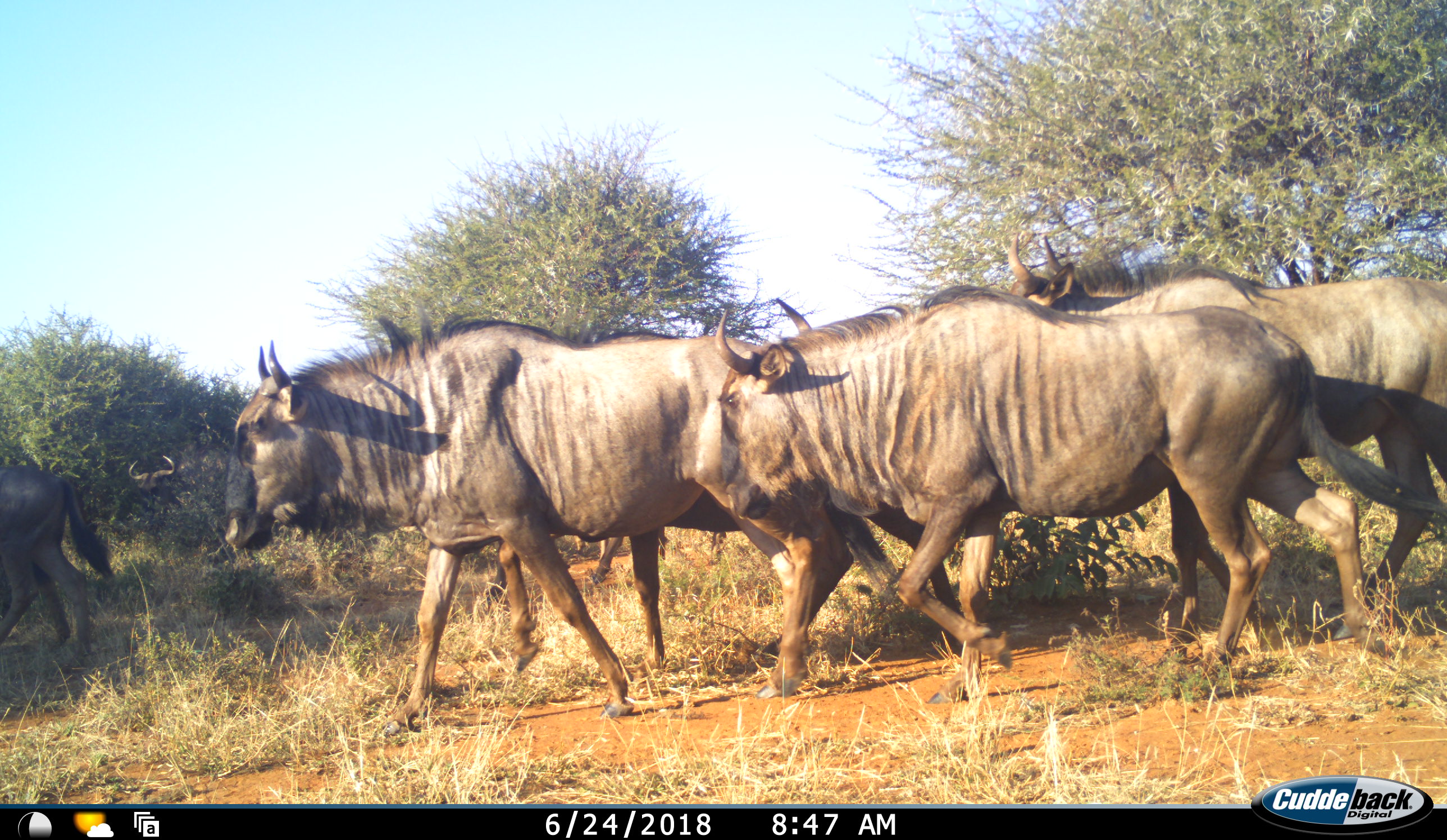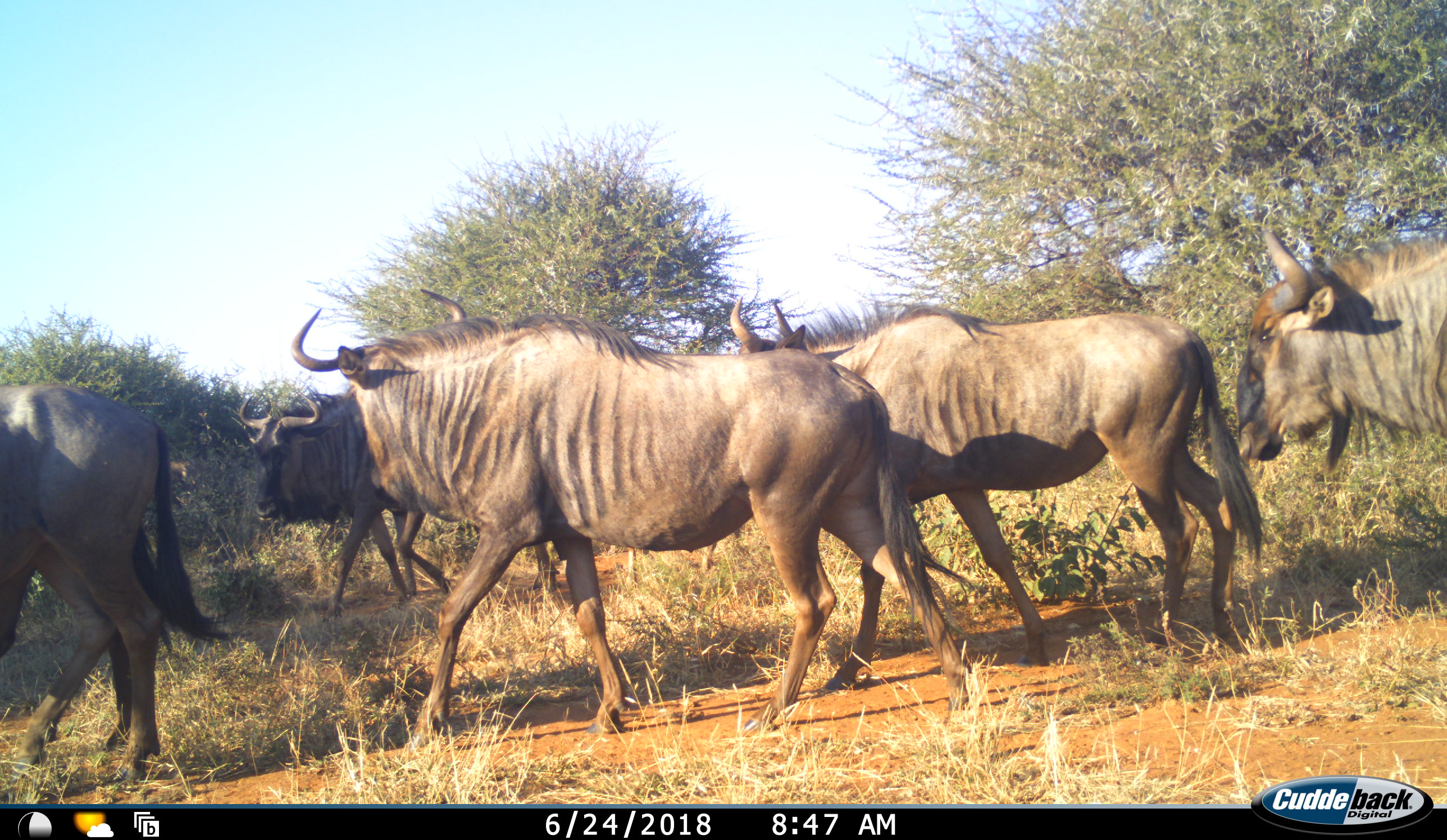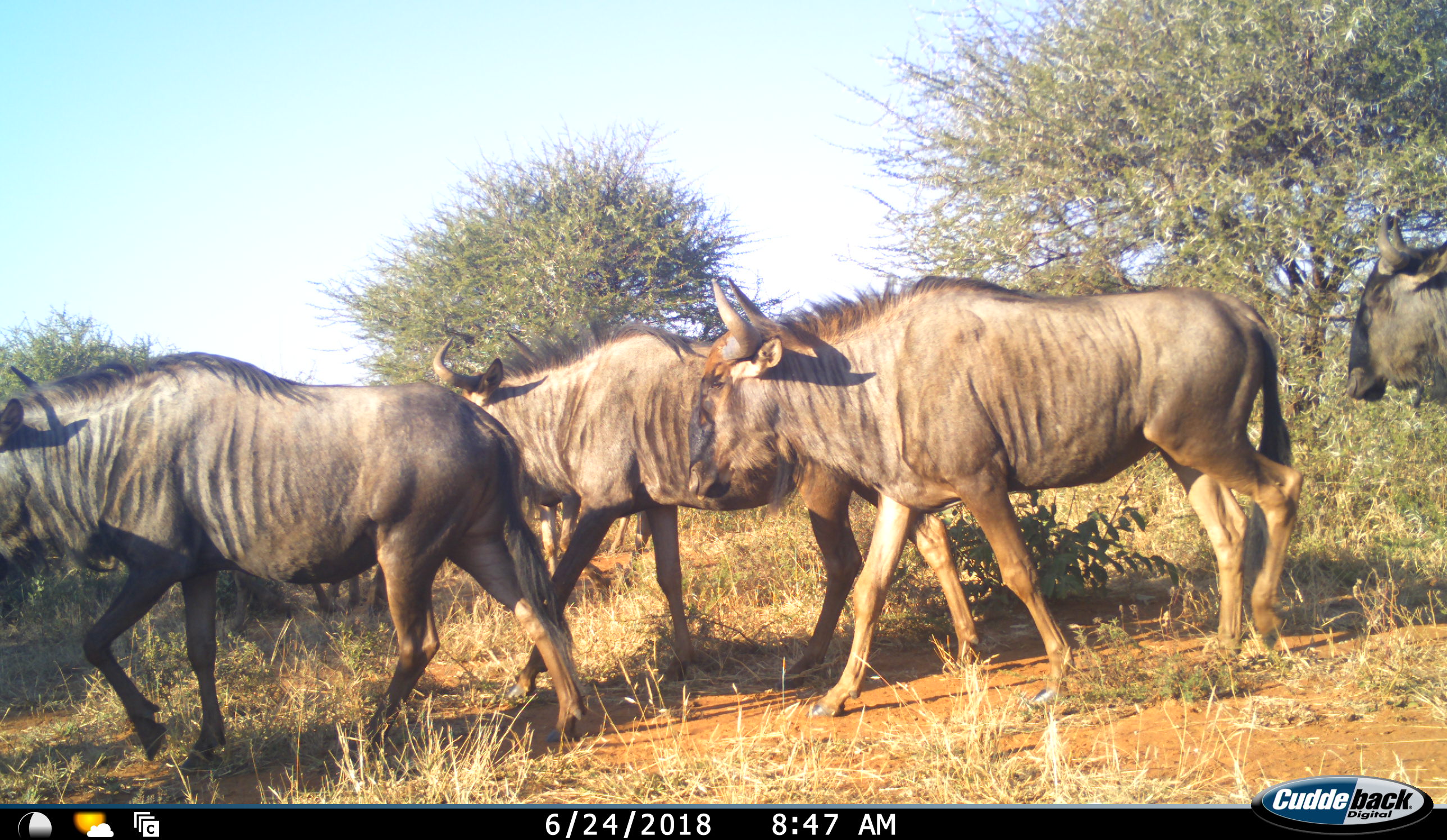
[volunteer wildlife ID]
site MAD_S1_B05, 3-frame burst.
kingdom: Animalia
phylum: Chordata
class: Mammalia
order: Artiodactyla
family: Bovidae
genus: Connochaetes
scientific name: Connochaetes taurinus taurinus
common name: blue wildebeest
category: wildebeestblue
Wildebeestblue (blue wildebeest) (Connochaetes taurinus taurinus), count 7. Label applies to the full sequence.